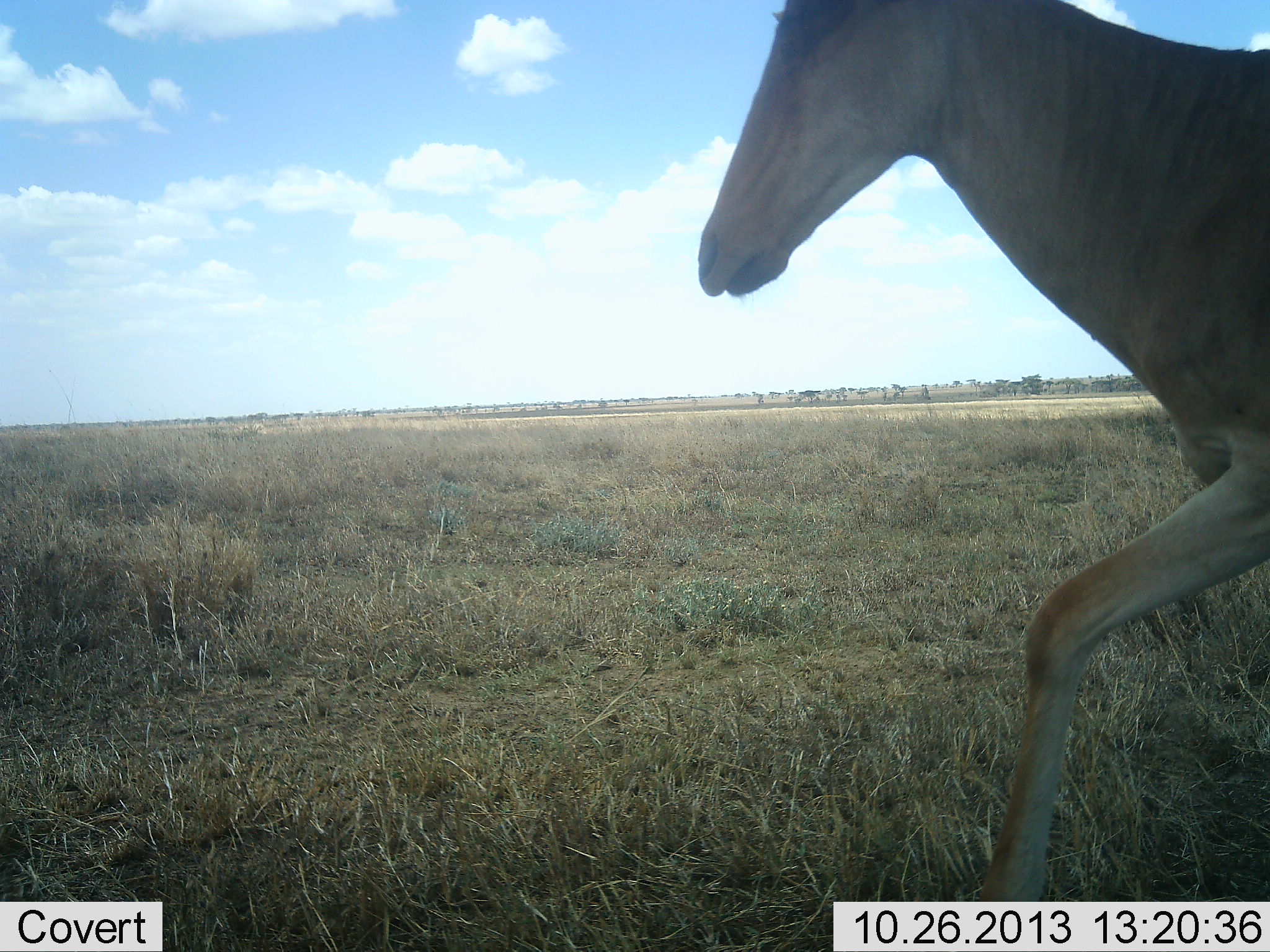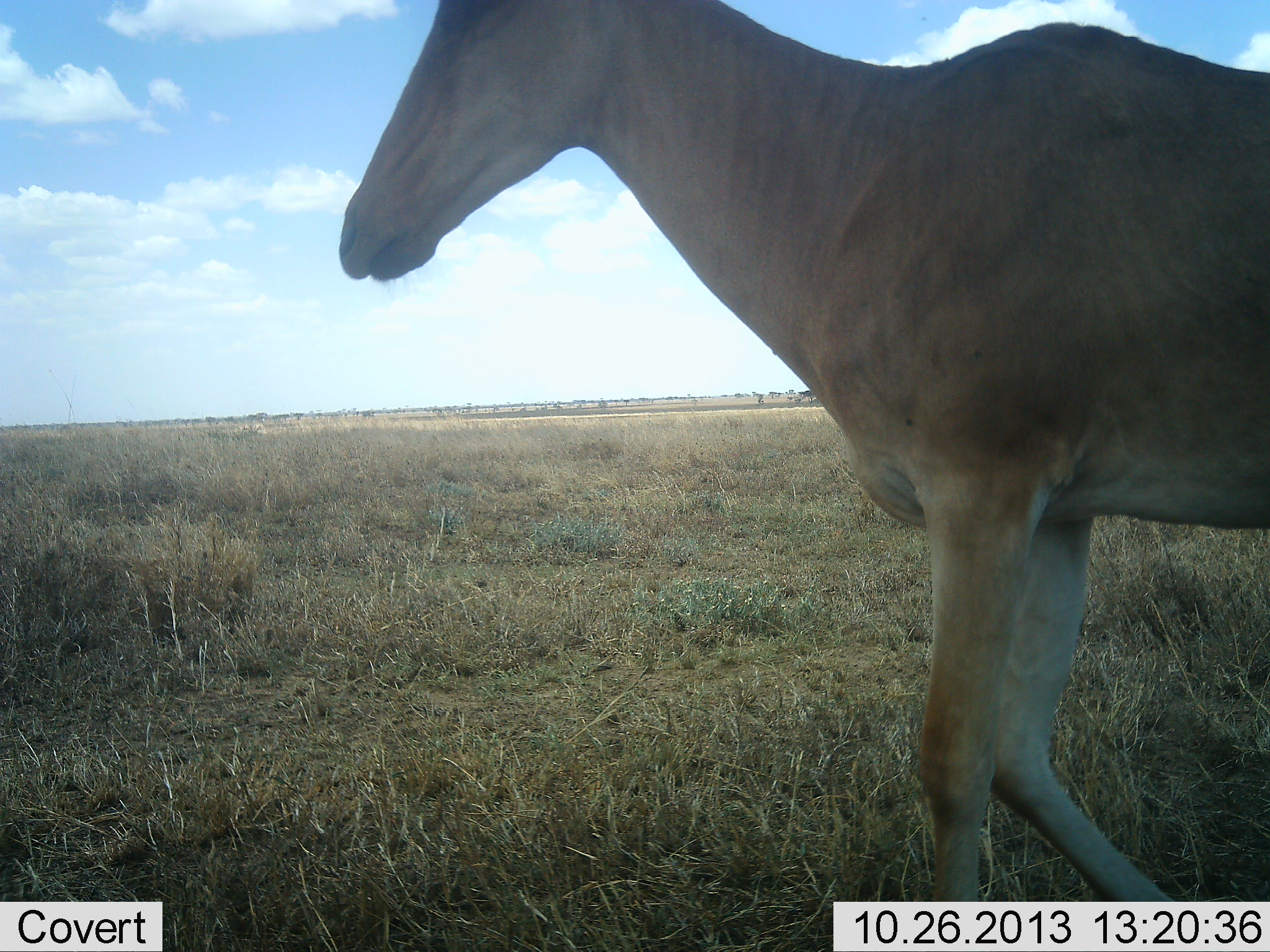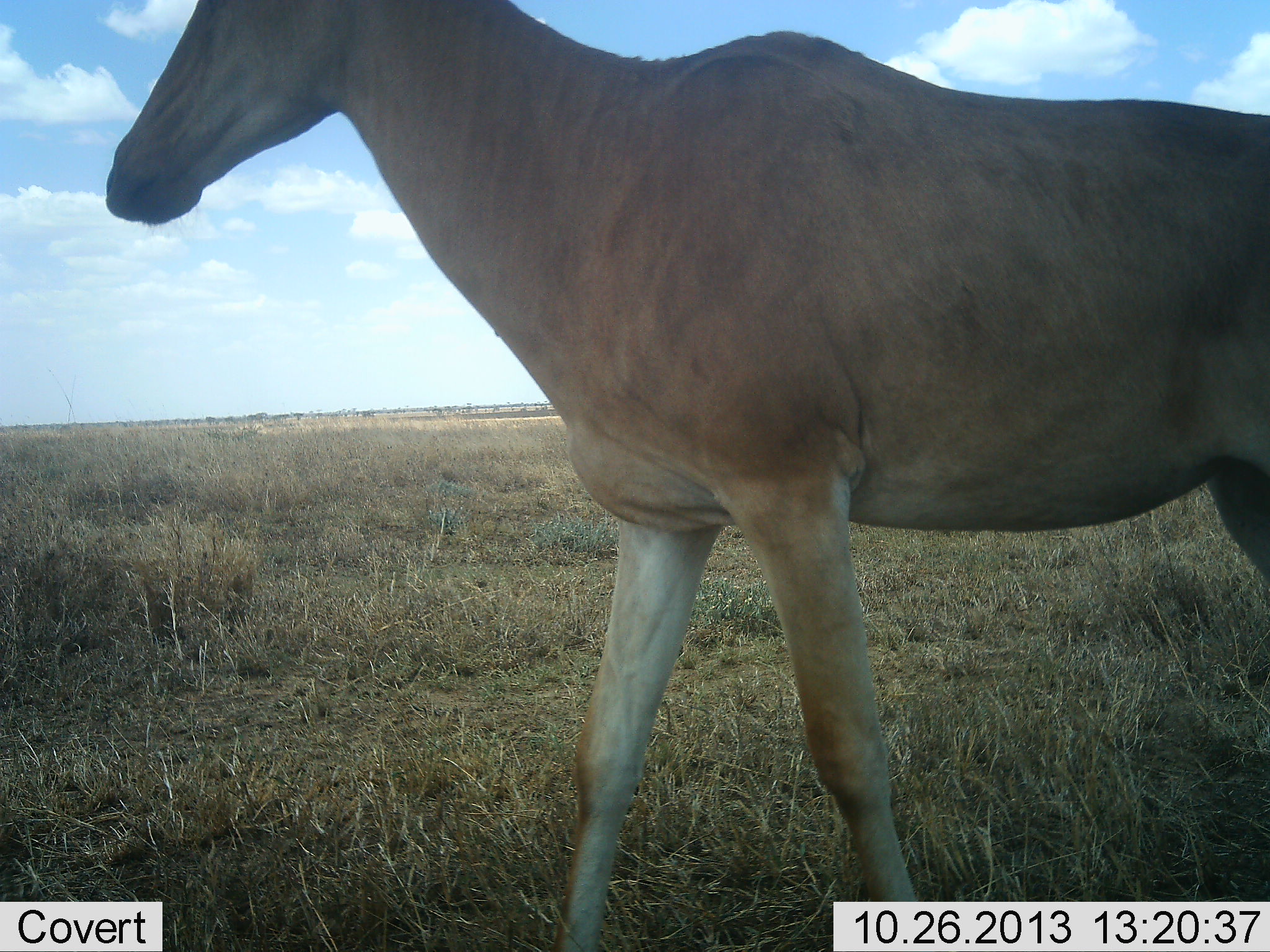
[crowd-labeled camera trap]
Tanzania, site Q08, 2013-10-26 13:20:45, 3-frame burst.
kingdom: Animalia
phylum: Chordata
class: Mammalia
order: Artiodactyla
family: Bovidae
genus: Alcelaphus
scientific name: Alcelaphus buselaphus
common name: hartebeest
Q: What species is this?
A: Hartebeest (Alcelaphus buselaphus).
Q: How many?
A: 1.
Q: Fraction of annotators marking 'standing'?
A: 0%.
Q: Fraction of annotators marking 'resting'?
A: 0%.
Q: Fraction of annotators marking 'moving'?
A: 100%.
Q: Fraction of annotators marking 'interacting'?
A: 0%.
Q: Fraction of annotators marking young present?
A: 0%.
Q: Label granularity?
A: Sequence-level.